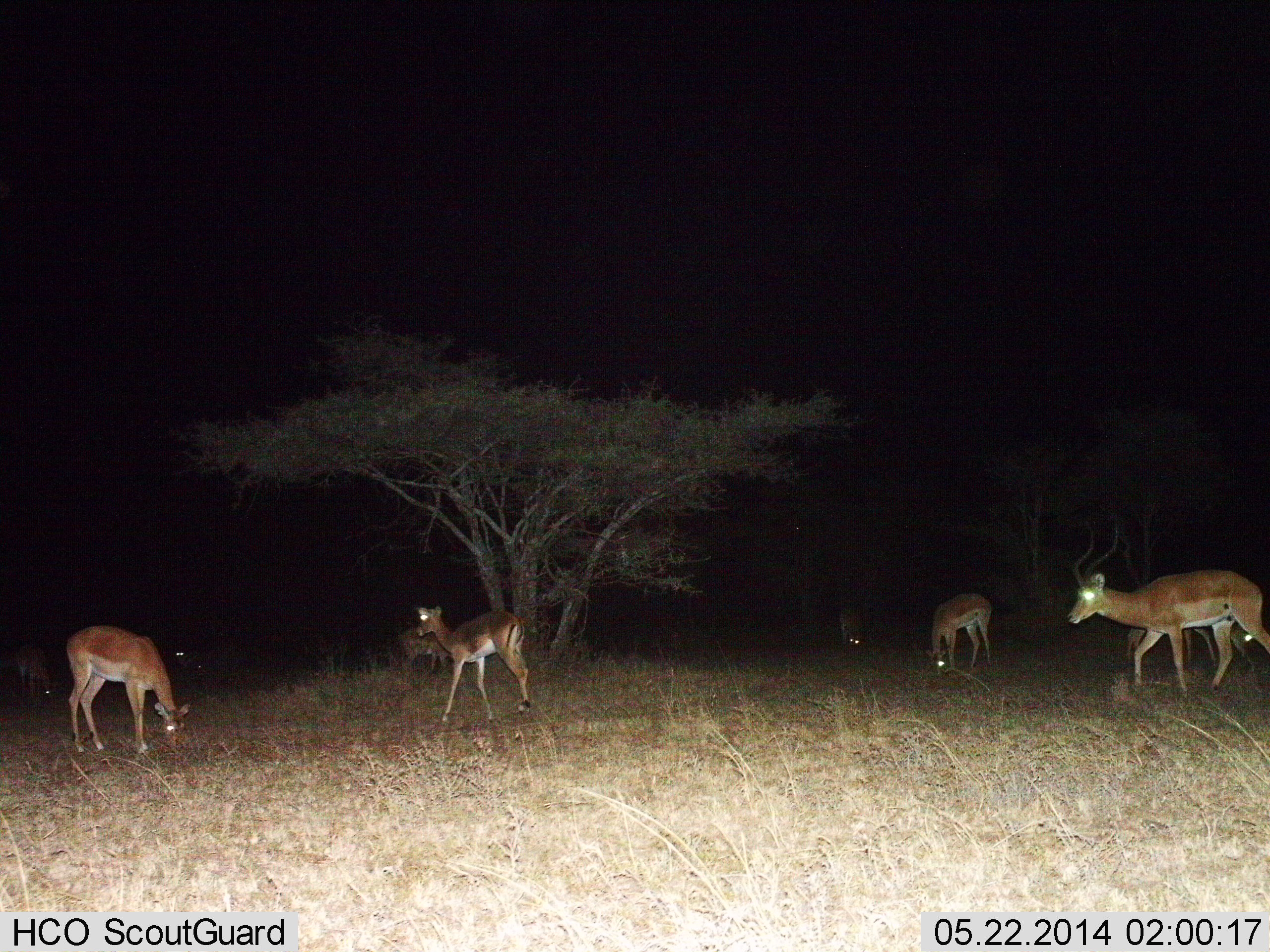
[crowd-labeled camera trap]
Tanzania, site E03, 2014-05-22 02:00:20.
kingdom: Animalia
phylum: Chordata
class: Mammalia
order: Artiodactyla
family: Bovidae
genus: Aepyceros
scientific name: Aepyceros melampus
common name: impala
Impala (Aepyceros melampus), count 8. Behavior (volunteer vote fractions): standing 50%, resting 0%, moving 60%, interacting 0%. Young present (vote fraction): 20%. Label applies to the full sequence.